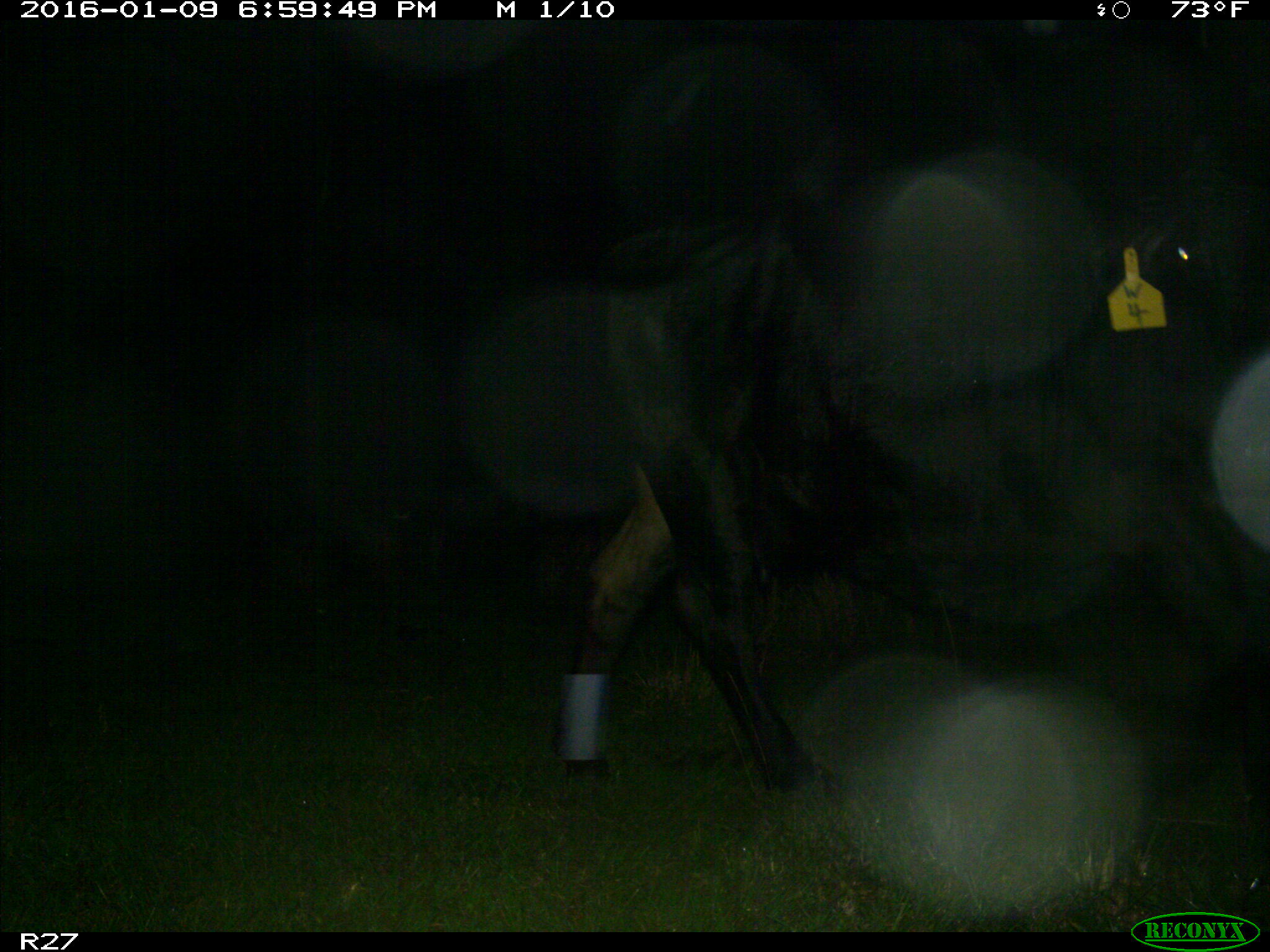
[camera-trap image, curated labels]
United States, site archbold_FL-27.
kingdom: Animalia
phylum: Chordata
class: Mammalia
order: Artiodactyla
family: Bovidae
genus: Bos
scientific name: Bos taurus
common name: domestic cow